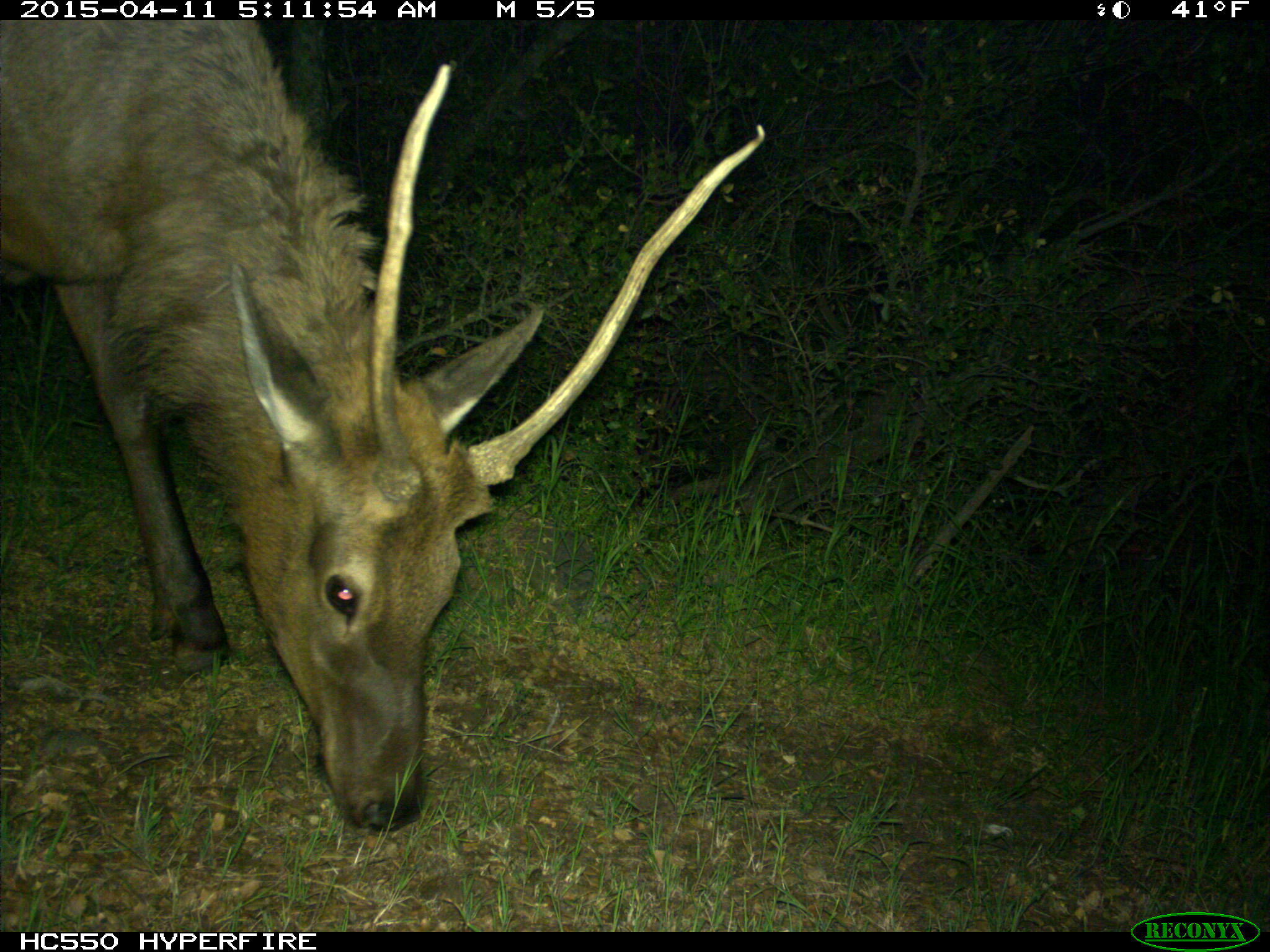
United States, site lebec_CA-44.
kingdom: Animalia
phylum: Chordata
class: Mammalia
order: Artiodactyla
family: Cervidae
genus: Cervus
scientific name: Cervus canadensis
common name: elk